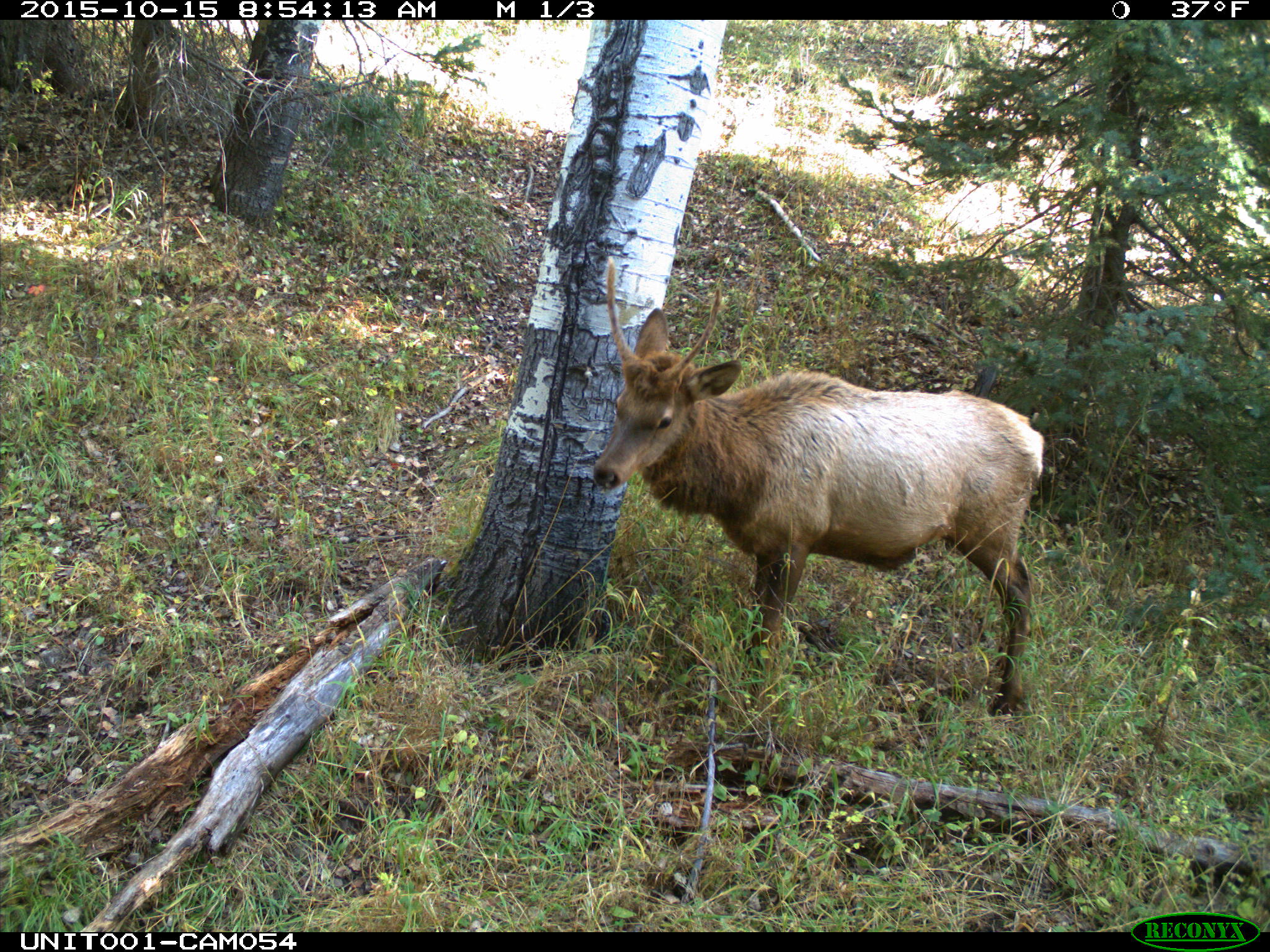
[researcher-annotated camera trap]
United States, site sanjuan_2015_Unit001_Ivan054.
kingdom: Animalia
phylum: Chordata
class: Mammalia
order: Artiodactyla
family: Cervidae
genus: Cervus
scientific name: Cervus elaphus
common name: red deer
Cervus elaphus (red deer).